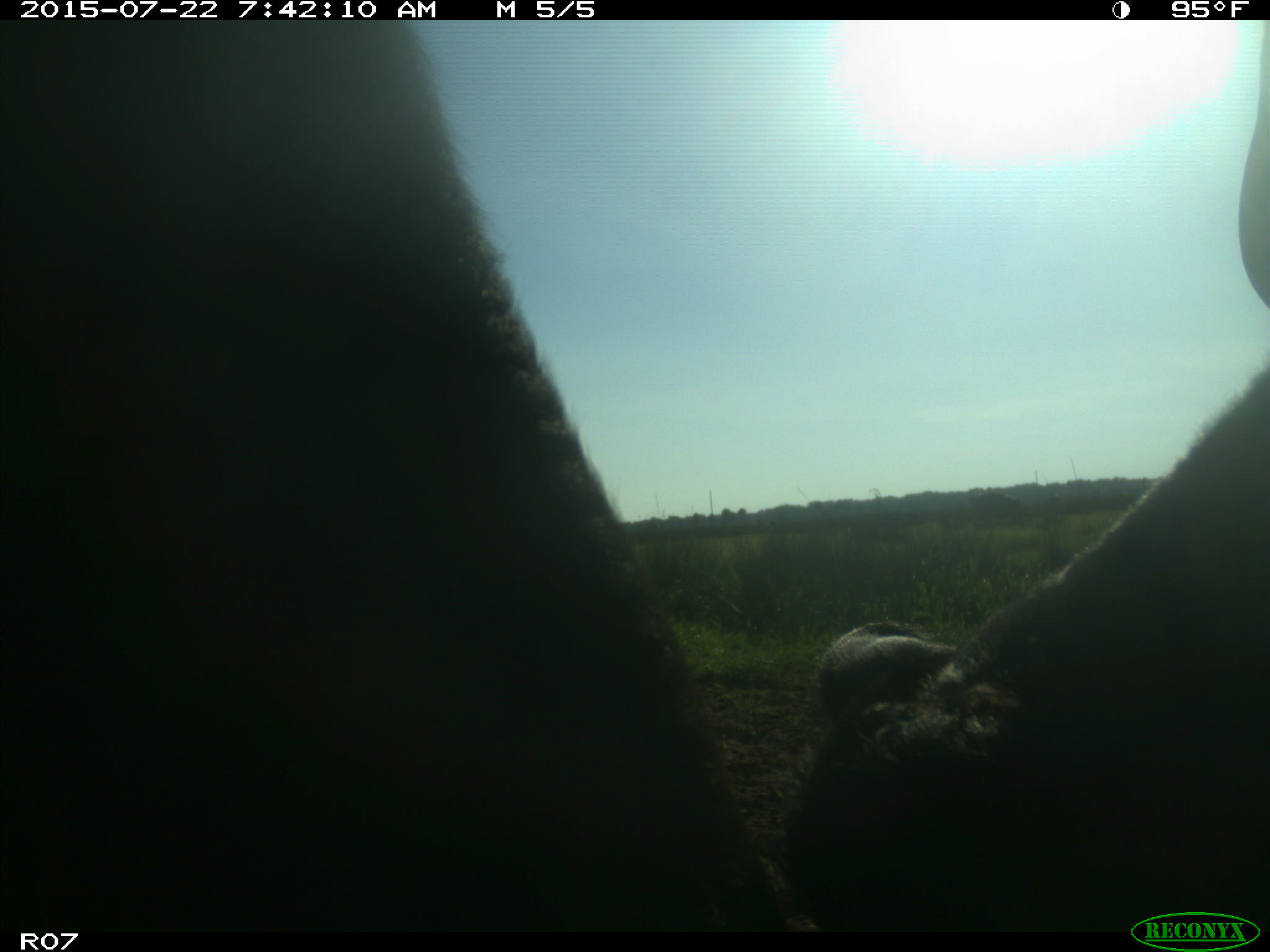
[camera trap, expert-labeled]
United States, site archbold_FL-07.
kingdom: Animalia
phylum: Chordata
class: Mammalia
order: Artiodactyla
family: Bovidae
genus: Bos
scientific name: Bos taurus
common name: domestic cow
Bos taurus (domestic cow).